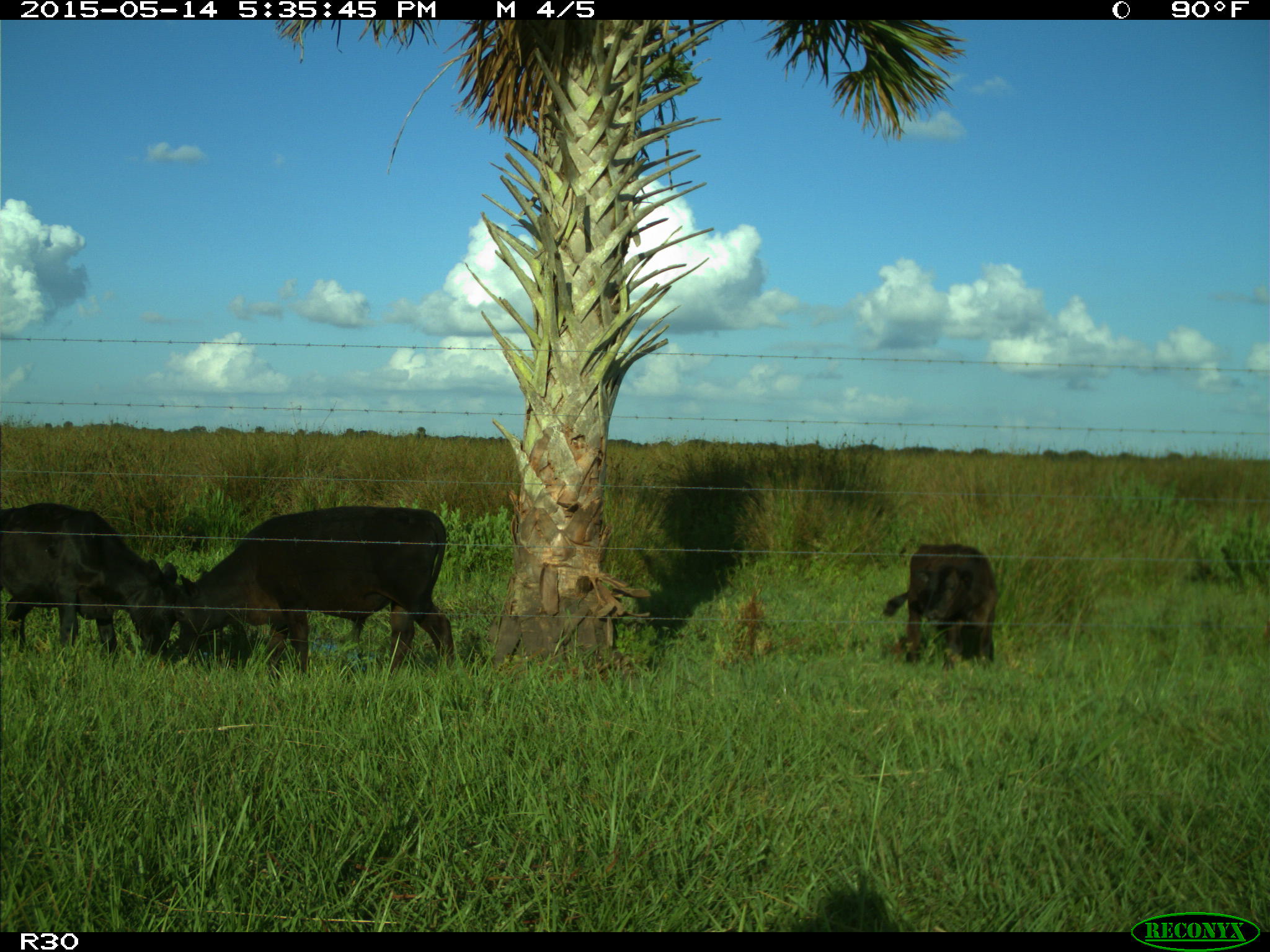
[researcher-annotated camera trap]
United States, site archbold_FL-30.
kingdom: Animalia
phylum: Chordata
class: Mammalia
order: Artiodactyla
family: Bovidae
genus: Bos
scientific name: Bos taurus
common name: domestic cow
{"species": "Bos taurus (domestic cow)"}